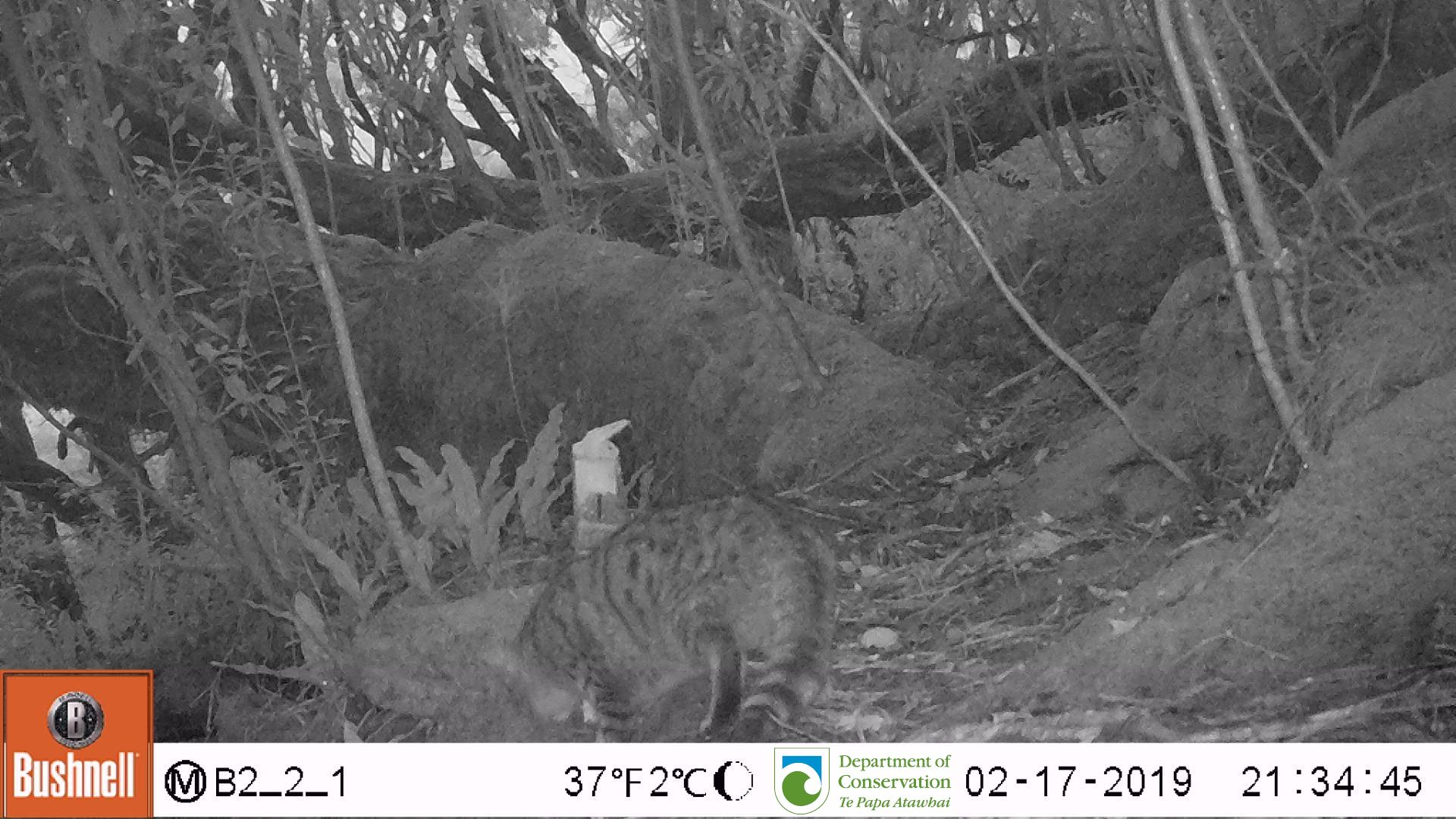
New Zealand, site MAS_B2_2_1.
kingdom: Animalia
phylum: Chordata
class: Mammalia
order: Carnivora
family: Felidae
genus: Felis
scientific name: Felis catus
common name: domestic cat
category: cat